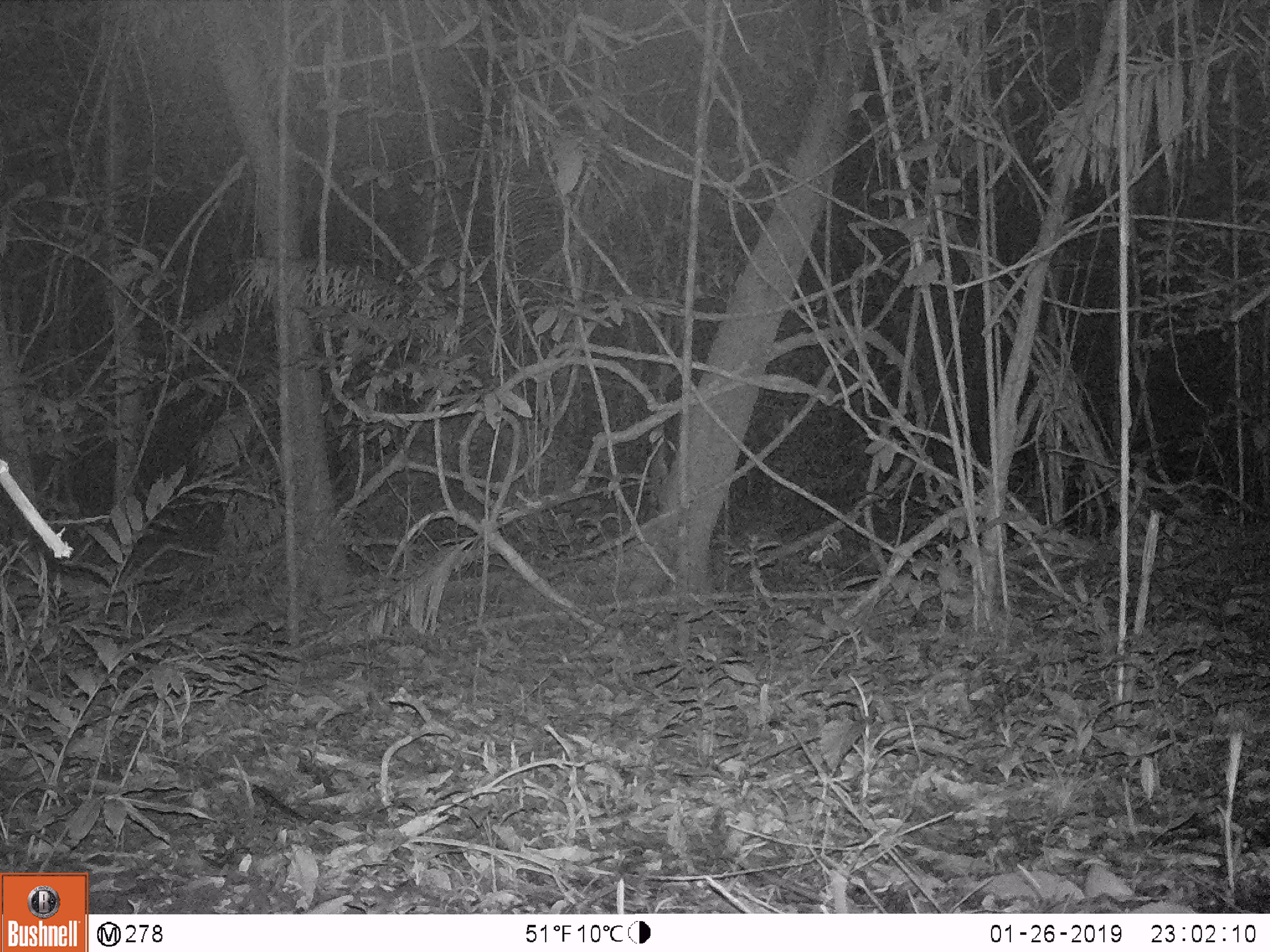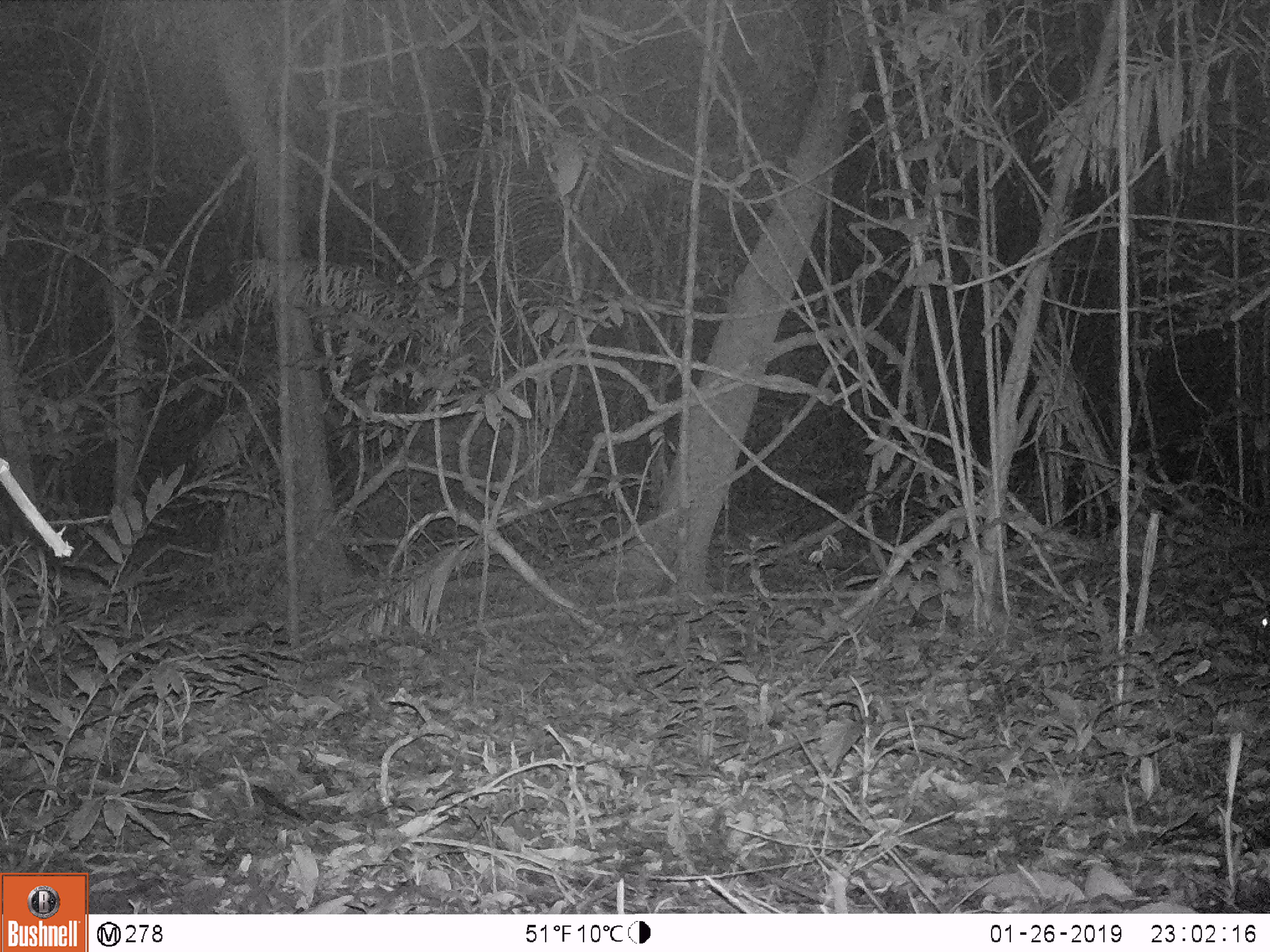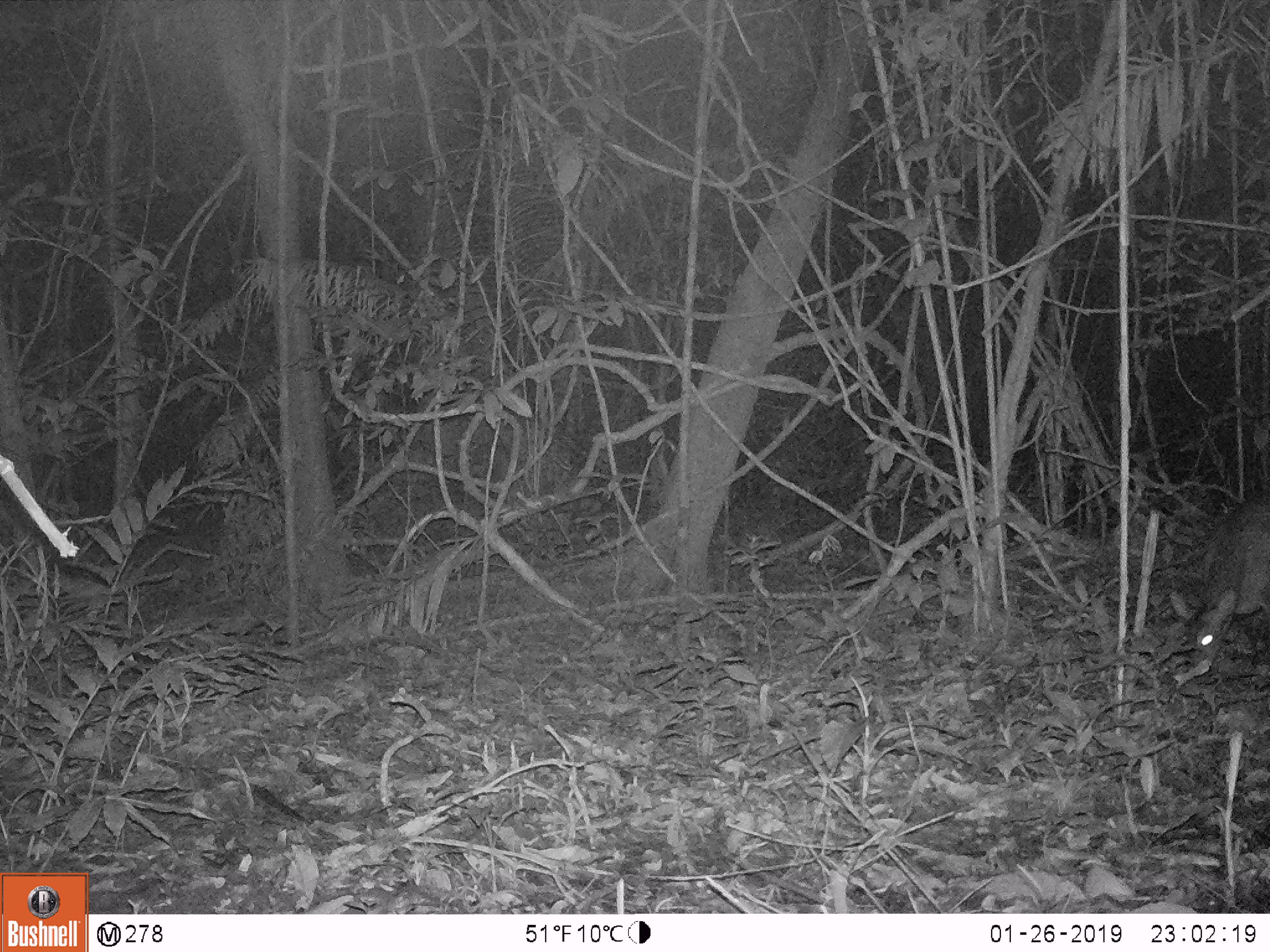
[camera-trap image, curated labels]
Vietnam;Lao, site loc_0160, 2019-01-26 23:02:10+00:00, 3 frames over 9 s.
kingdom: Animalia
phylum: Chordata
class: Mammalia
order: Artiodactyla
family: Cervidae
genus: Muntiacus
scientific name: Muntiacus vuquangensis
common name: large-antlered muntjac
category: large antlered muntjac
Large antlered muntjac (large-antlered muntjac) (Muntiacus vuquangensis). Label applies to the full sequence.